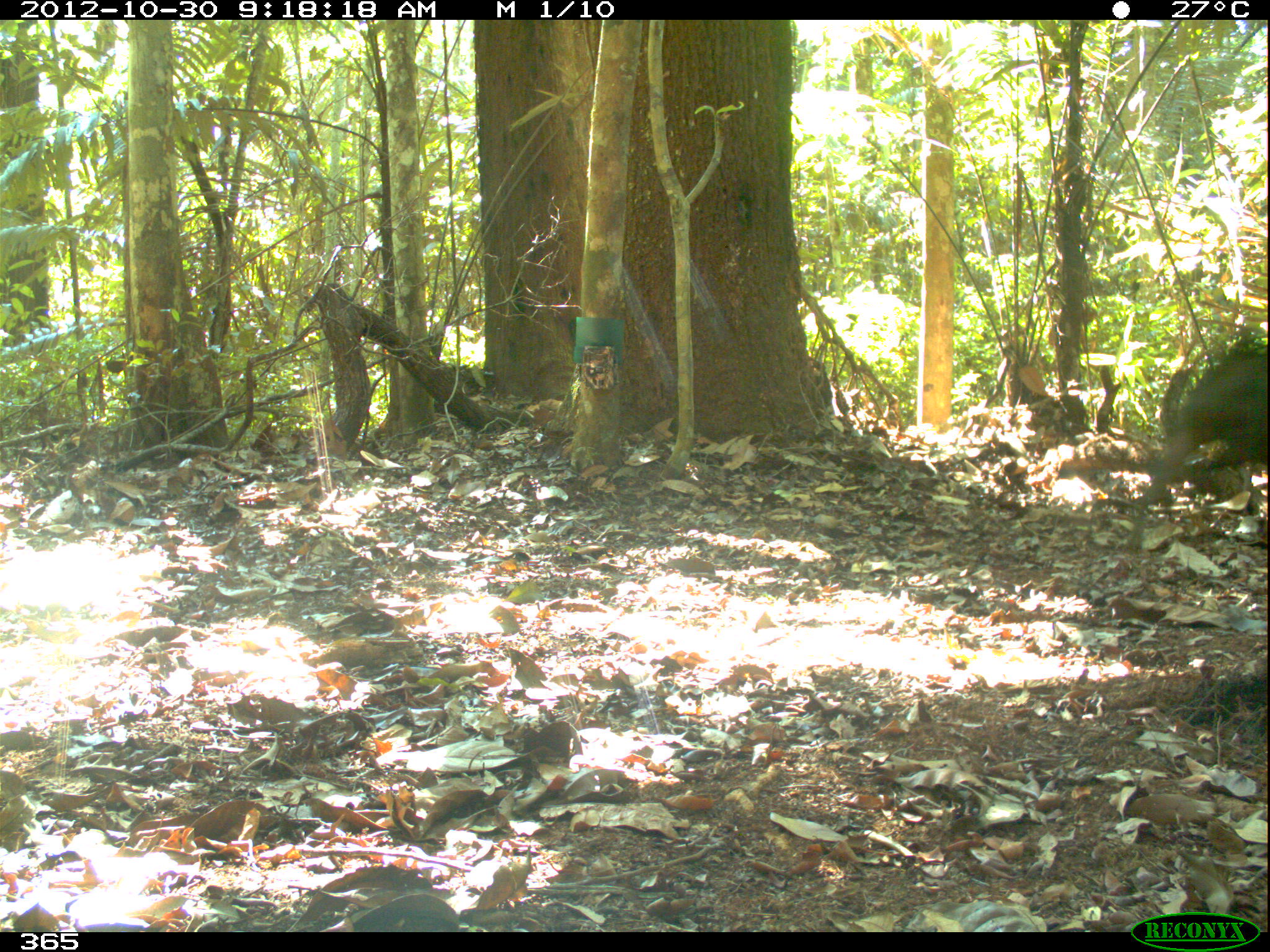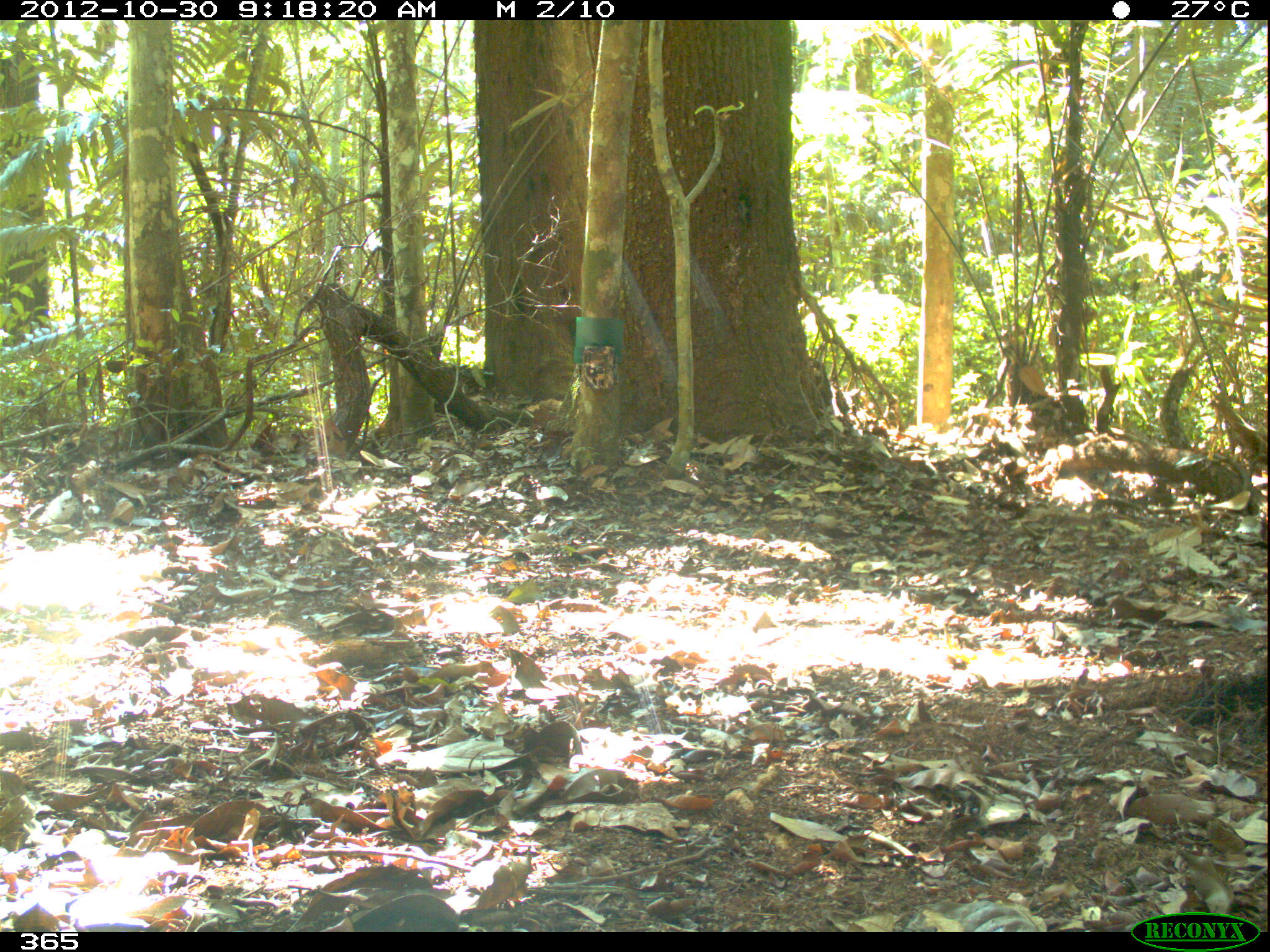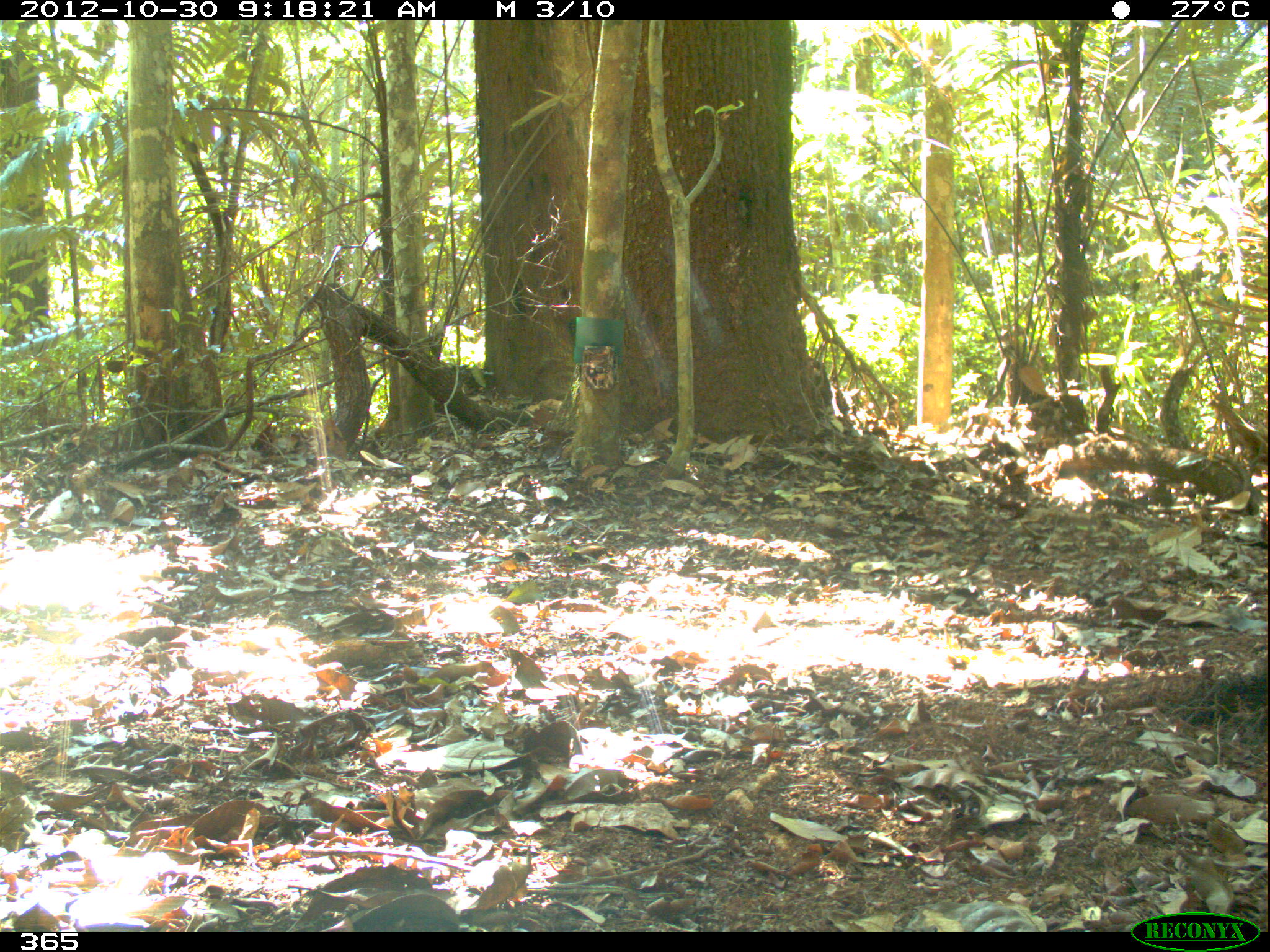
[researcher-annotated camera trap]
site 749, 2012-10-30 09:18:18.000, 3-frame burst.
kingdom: Animalia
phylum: Chordata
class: Mammalia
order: Artiodactyla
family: Tayassuidae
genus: Tayassu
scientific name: Tayassu pecari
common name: white-lipped peccary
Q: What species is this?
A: Tayassu pecari (white-lipped peccary).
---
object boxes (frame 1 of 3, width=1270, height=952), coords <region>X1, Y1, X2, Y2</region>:
tayassu pecari: <region>1133, 344, 1270, 509</region>